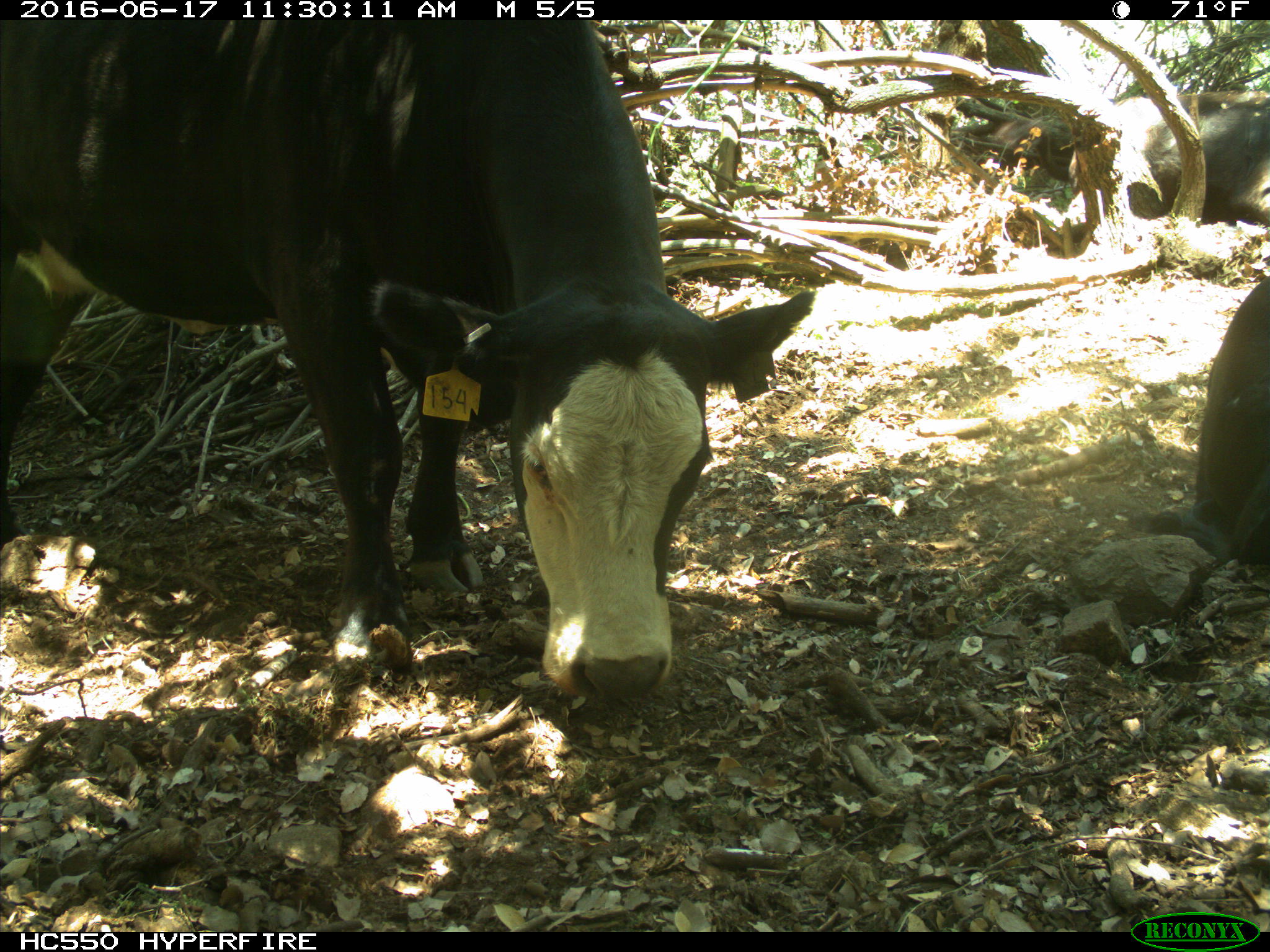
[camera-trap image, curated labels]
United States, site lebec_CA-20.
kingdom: Animalia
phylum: Chordata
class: Mammalia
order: Artiodactyla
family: Bovidae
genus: Bos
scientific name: Bos taurus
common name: domestic cow